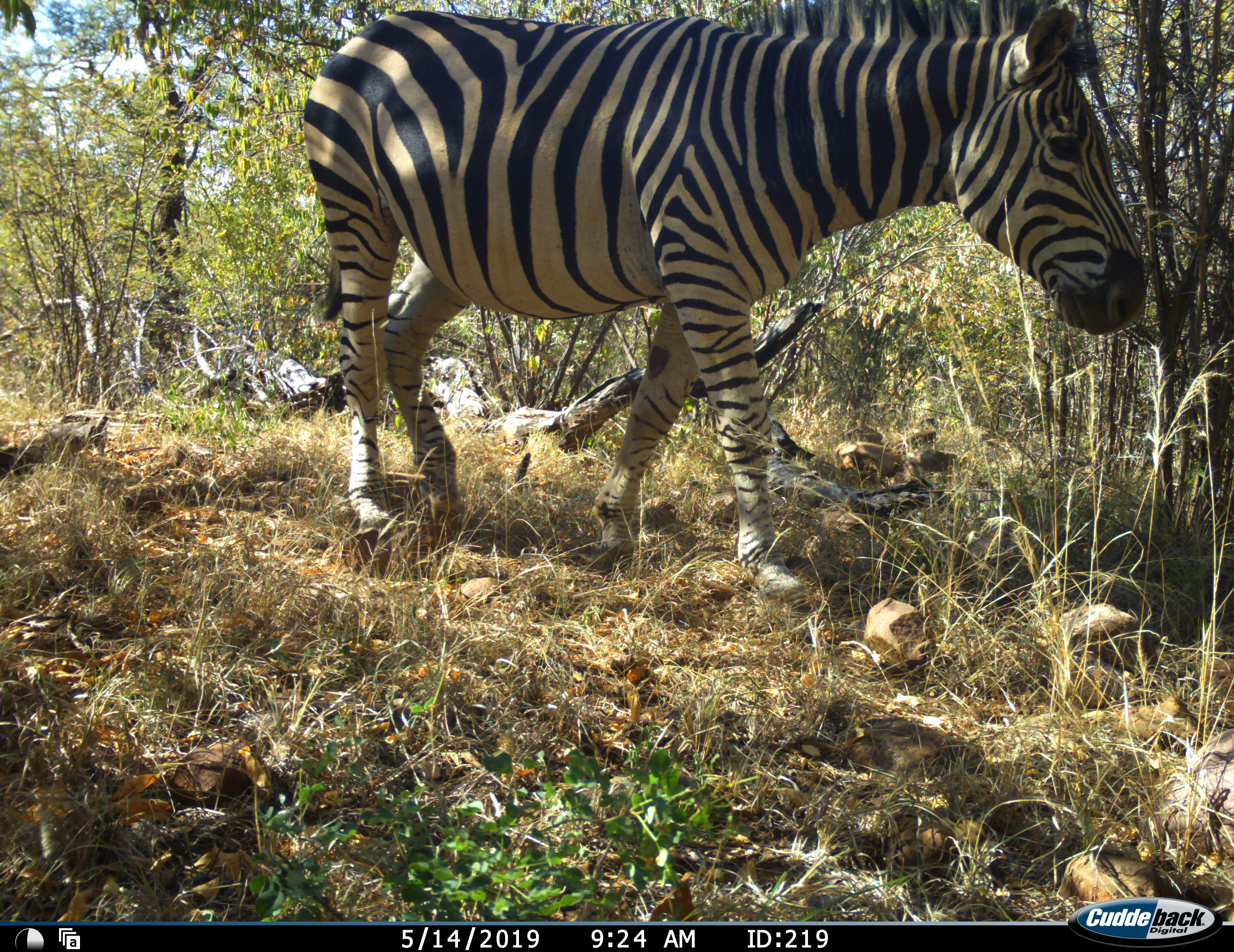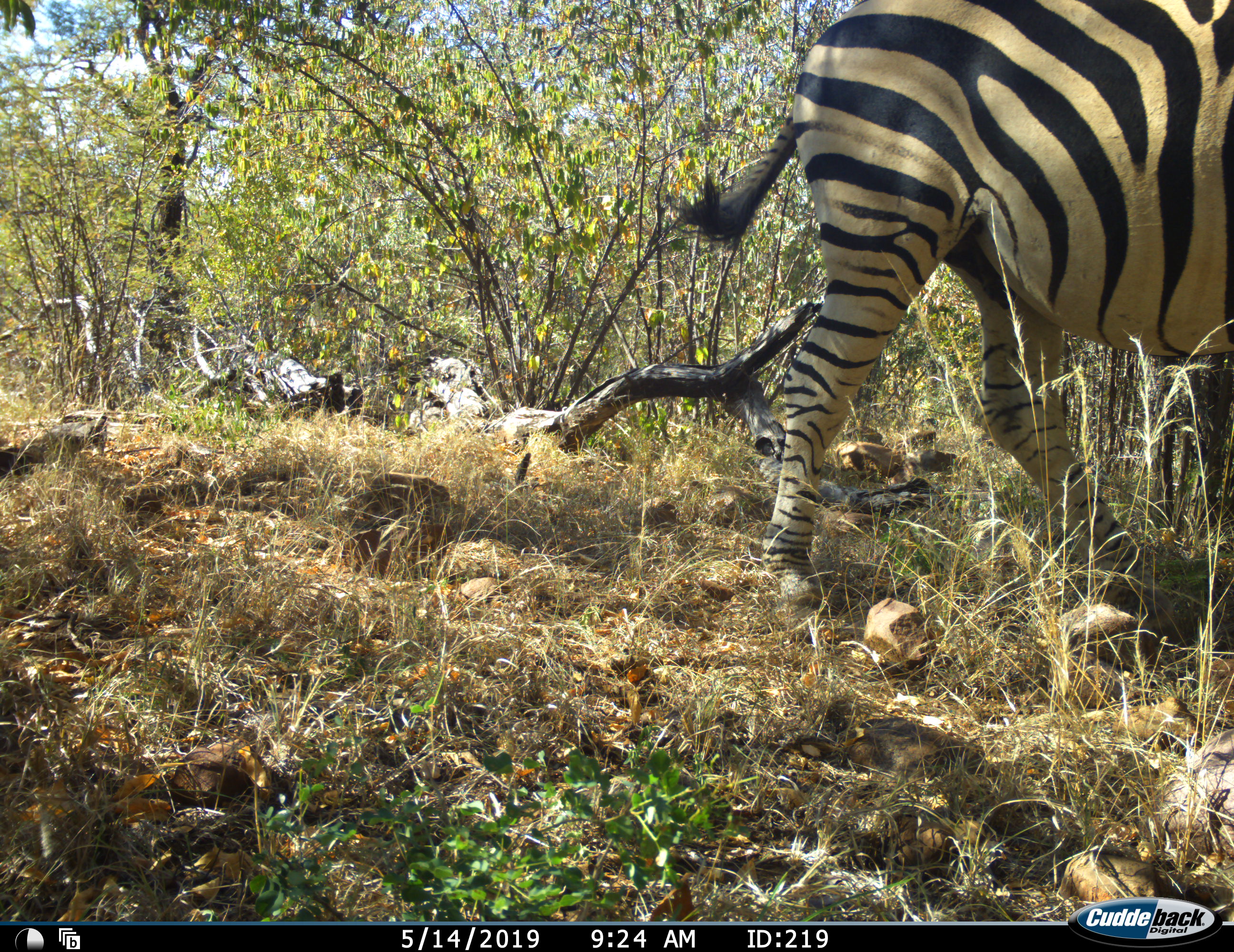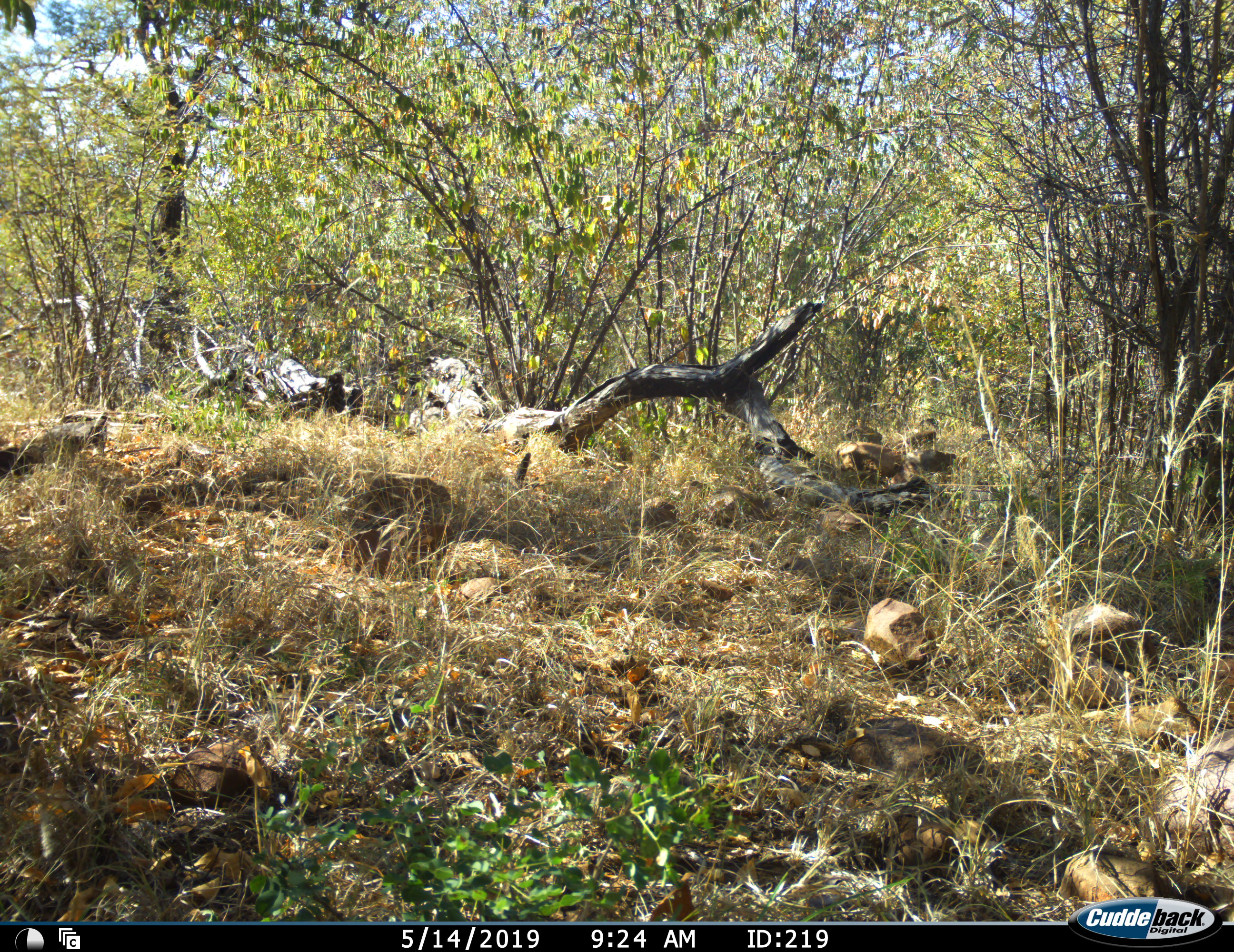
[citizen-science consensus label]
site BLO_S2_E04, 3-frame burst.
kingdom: Animalia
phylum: Chordata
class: Mammalia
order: Perissodactyla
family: Equidae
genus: Equus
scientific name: Equus quagga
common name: plains zebra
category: zebraplains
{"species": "zebraplains (plains zebra) (Equus quagga)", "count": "1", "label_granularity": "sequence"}